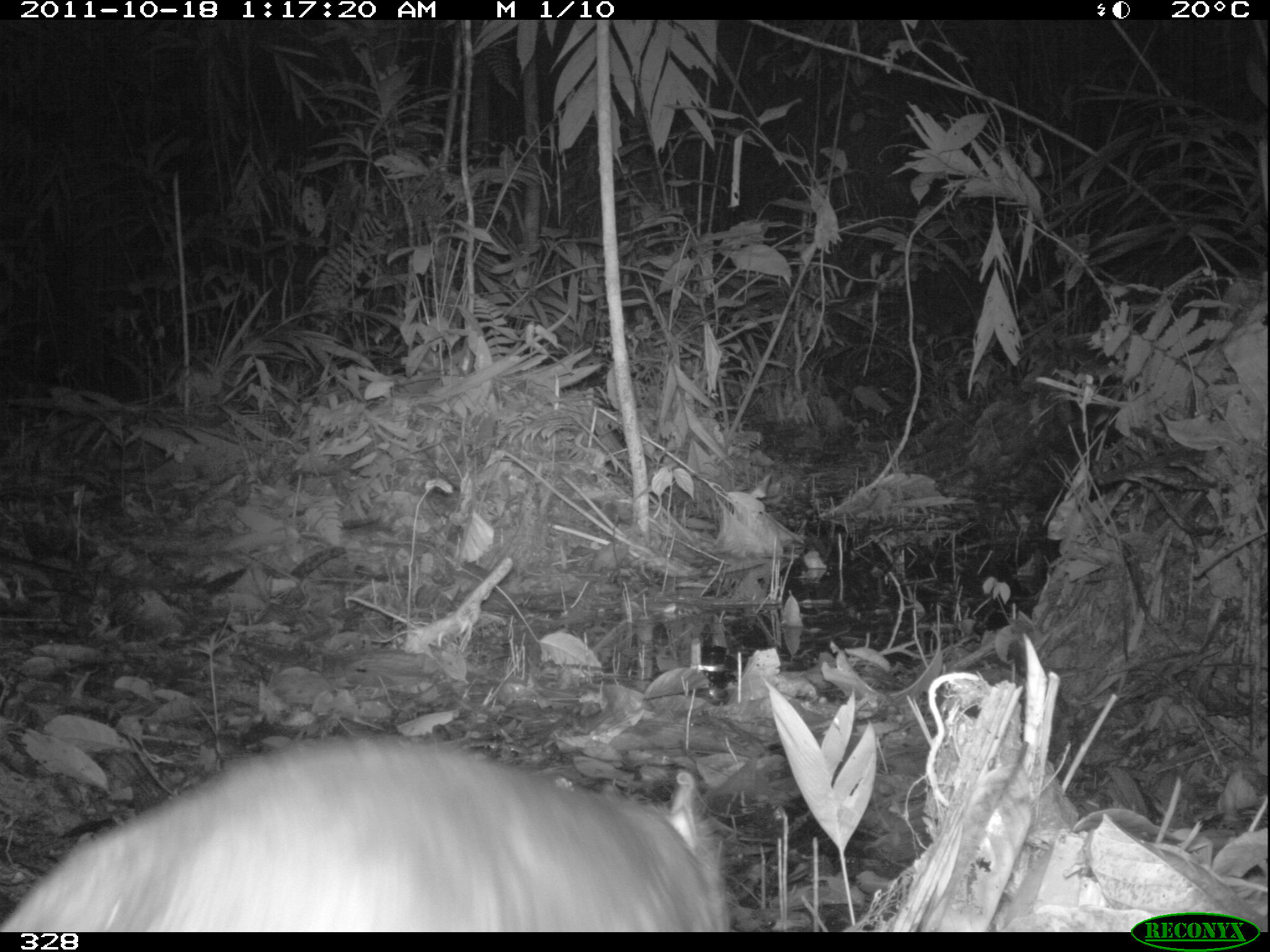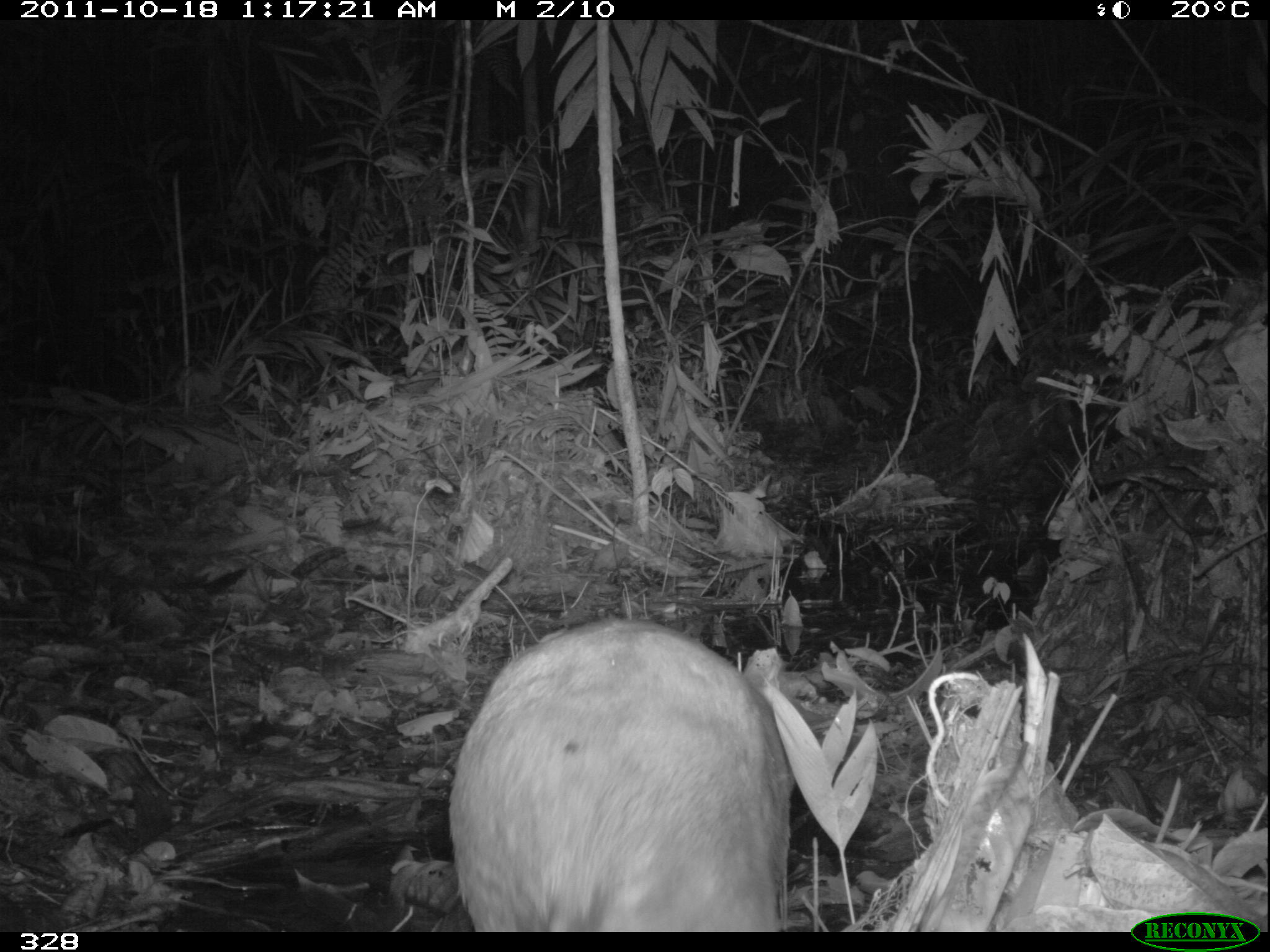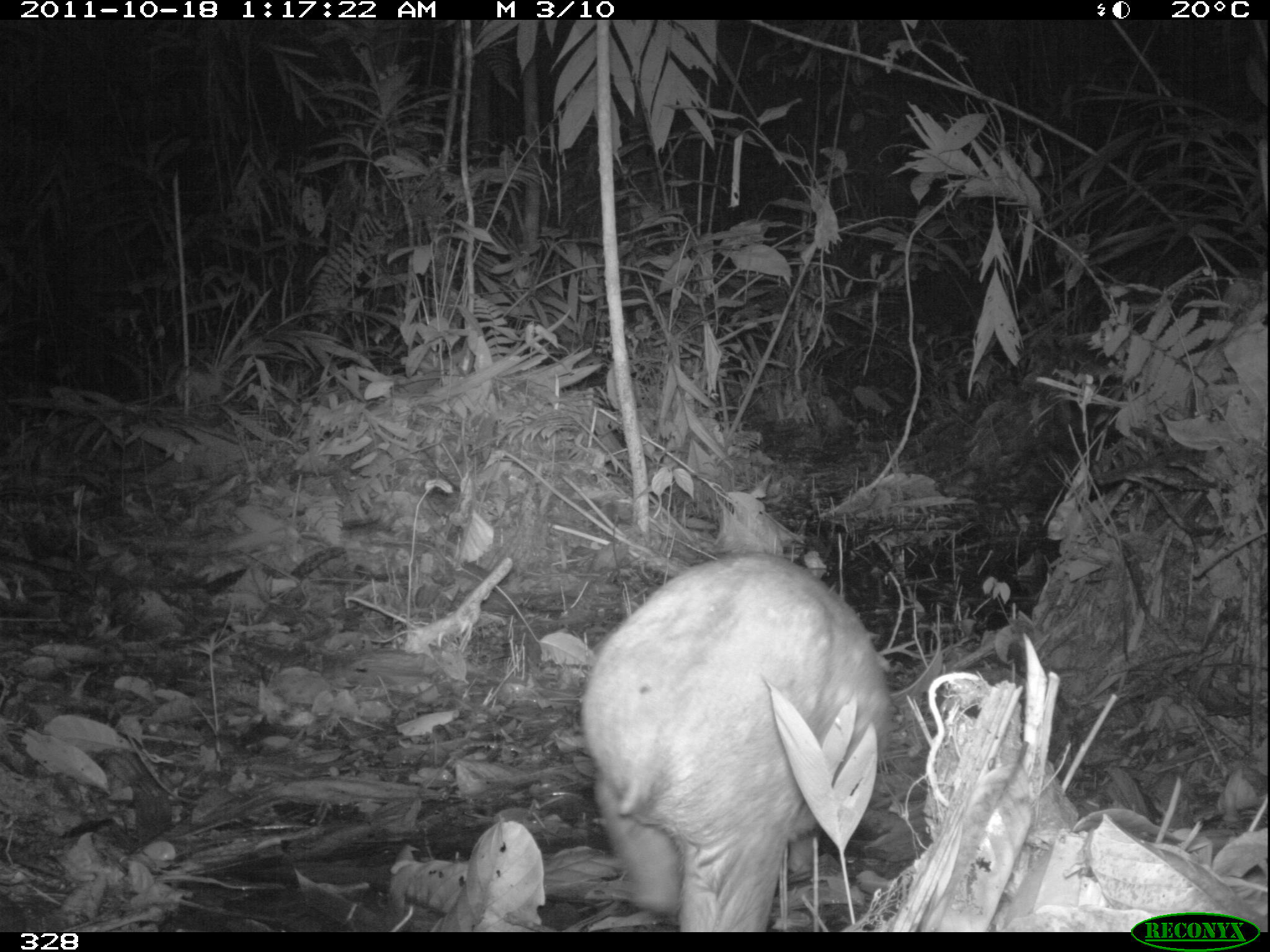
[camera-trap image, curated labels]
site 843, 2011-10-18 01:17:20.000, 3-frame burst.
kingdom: Animalia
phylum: Chordata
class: Mammalia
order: Rodentia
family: Cuniculidae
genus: Cuniculus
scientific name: Cuniculus paca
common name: spotted paca